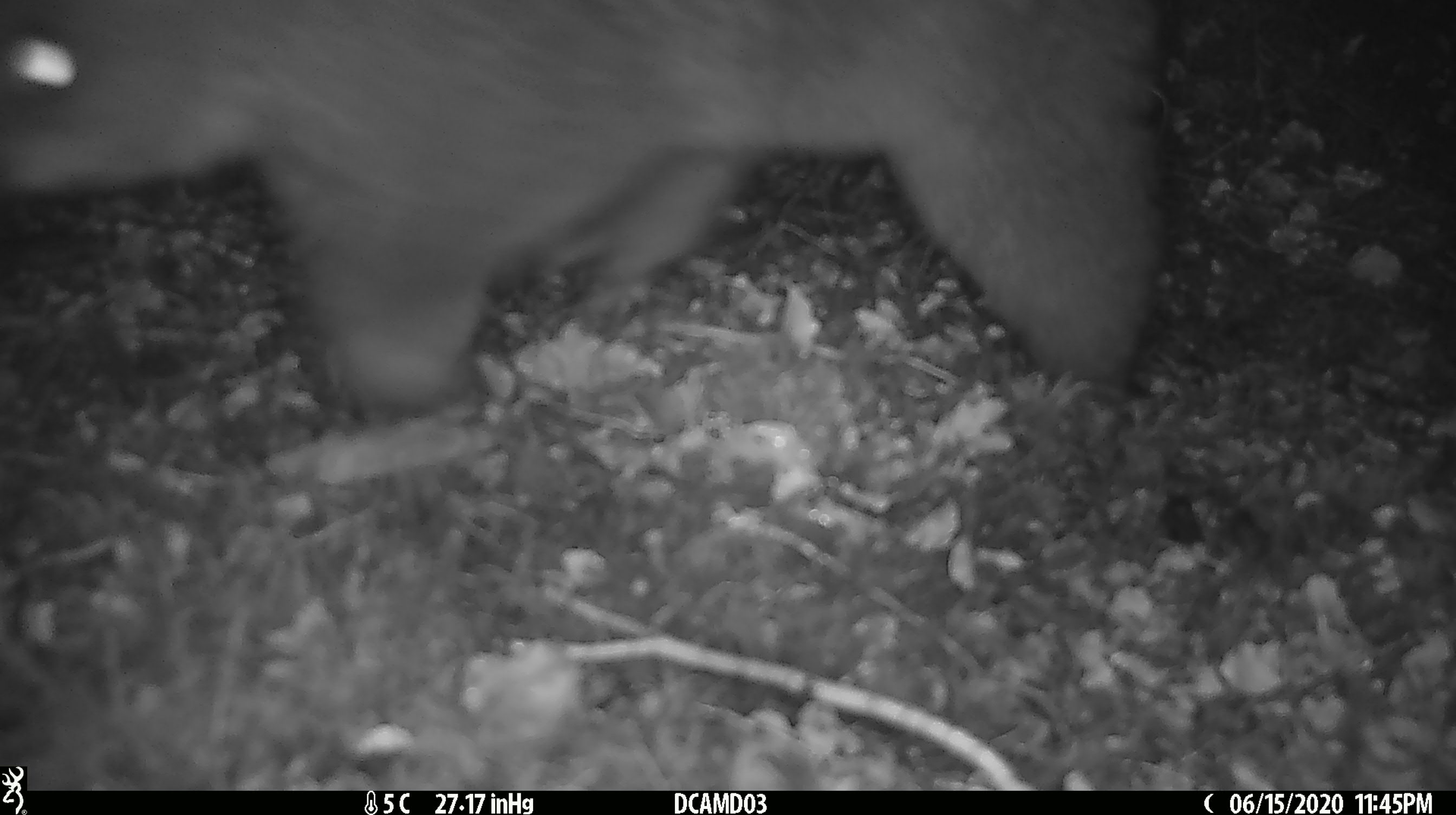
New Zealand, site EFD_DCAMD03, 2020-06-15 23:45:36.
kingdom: Animalia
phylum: Chordata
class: Mammalia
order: Diprotodontia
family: Phalangeridae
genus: Trichosurus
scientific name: Trichosurus vulpecula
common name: common brushtail possum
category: possum